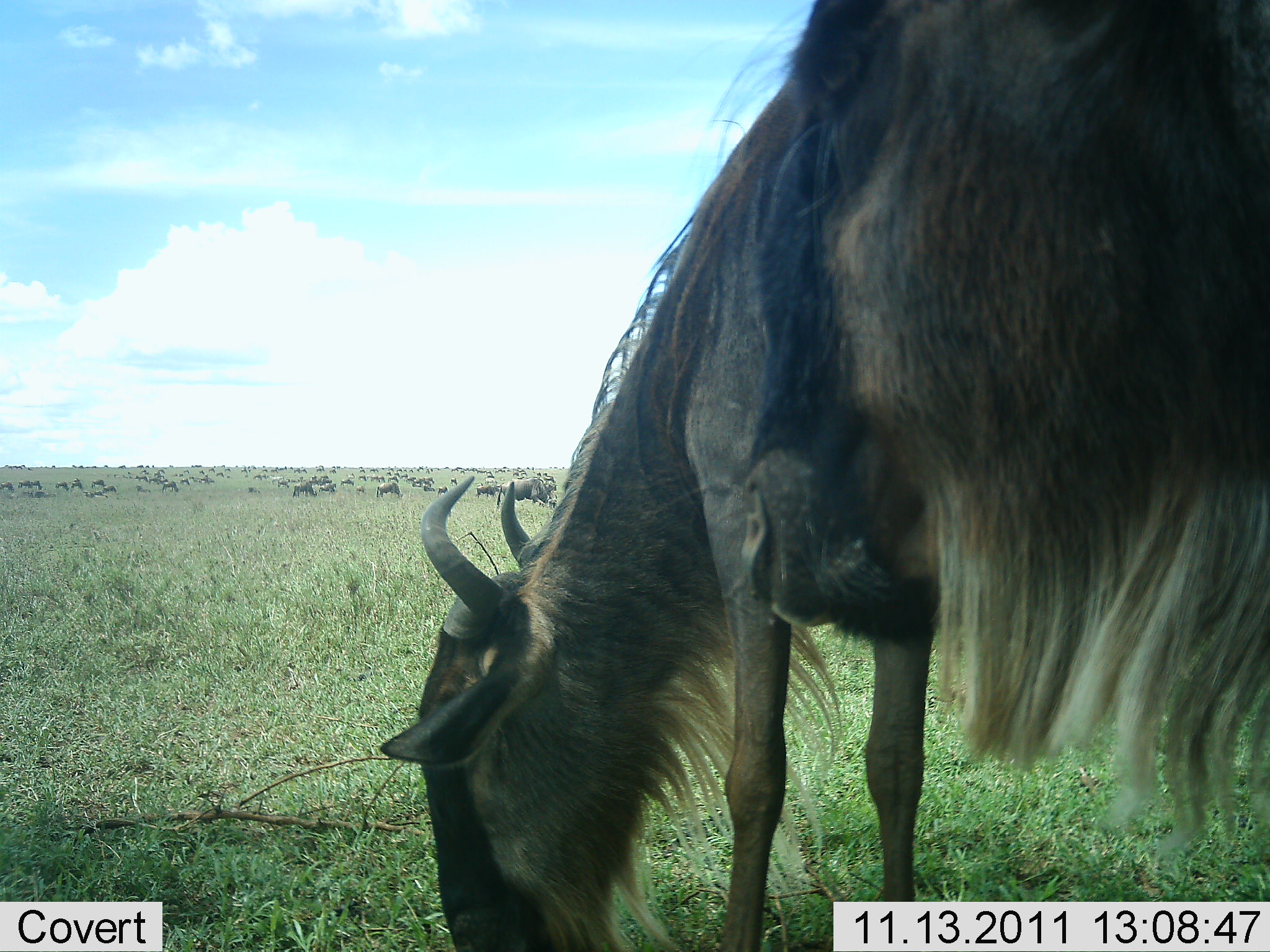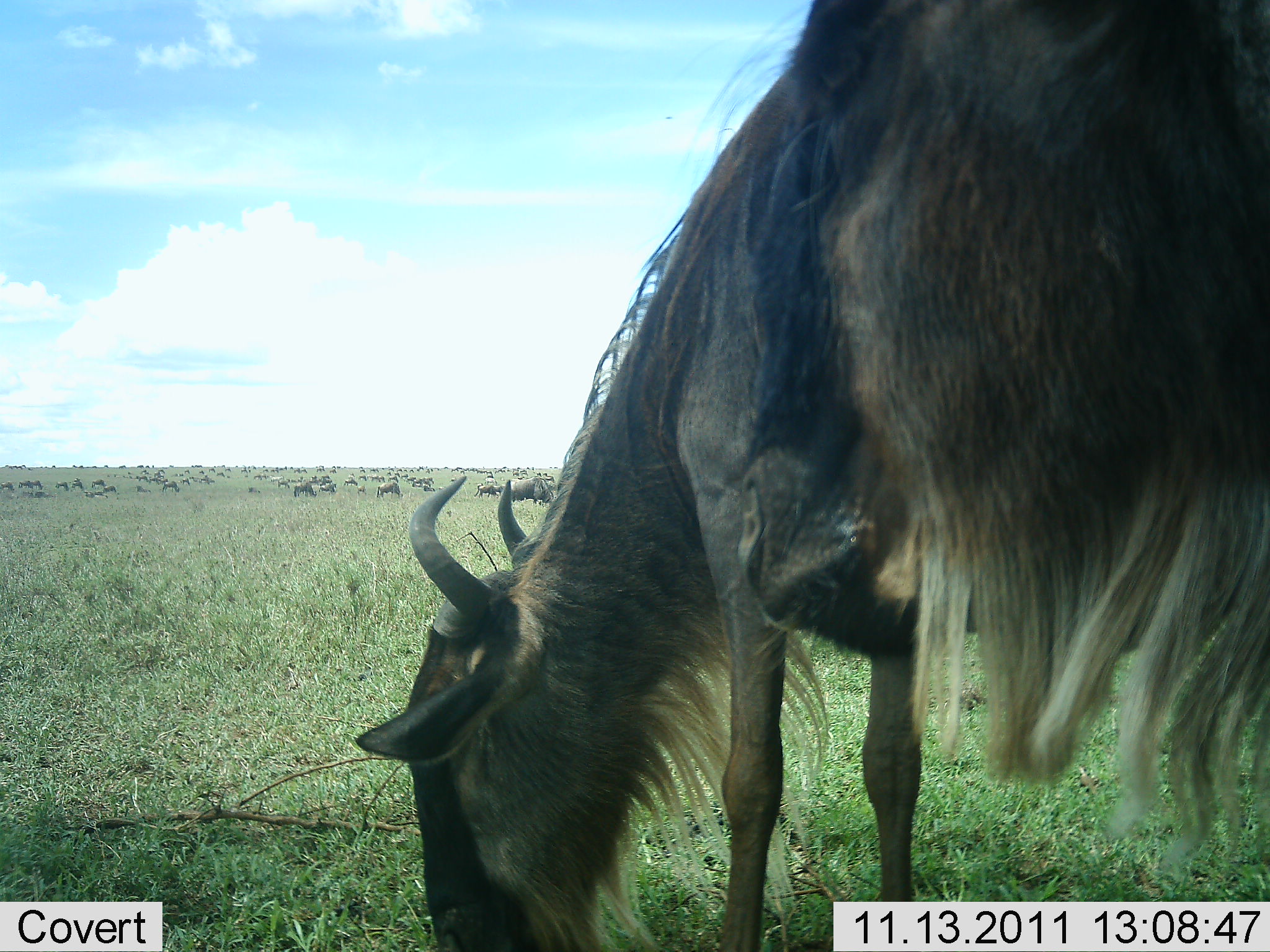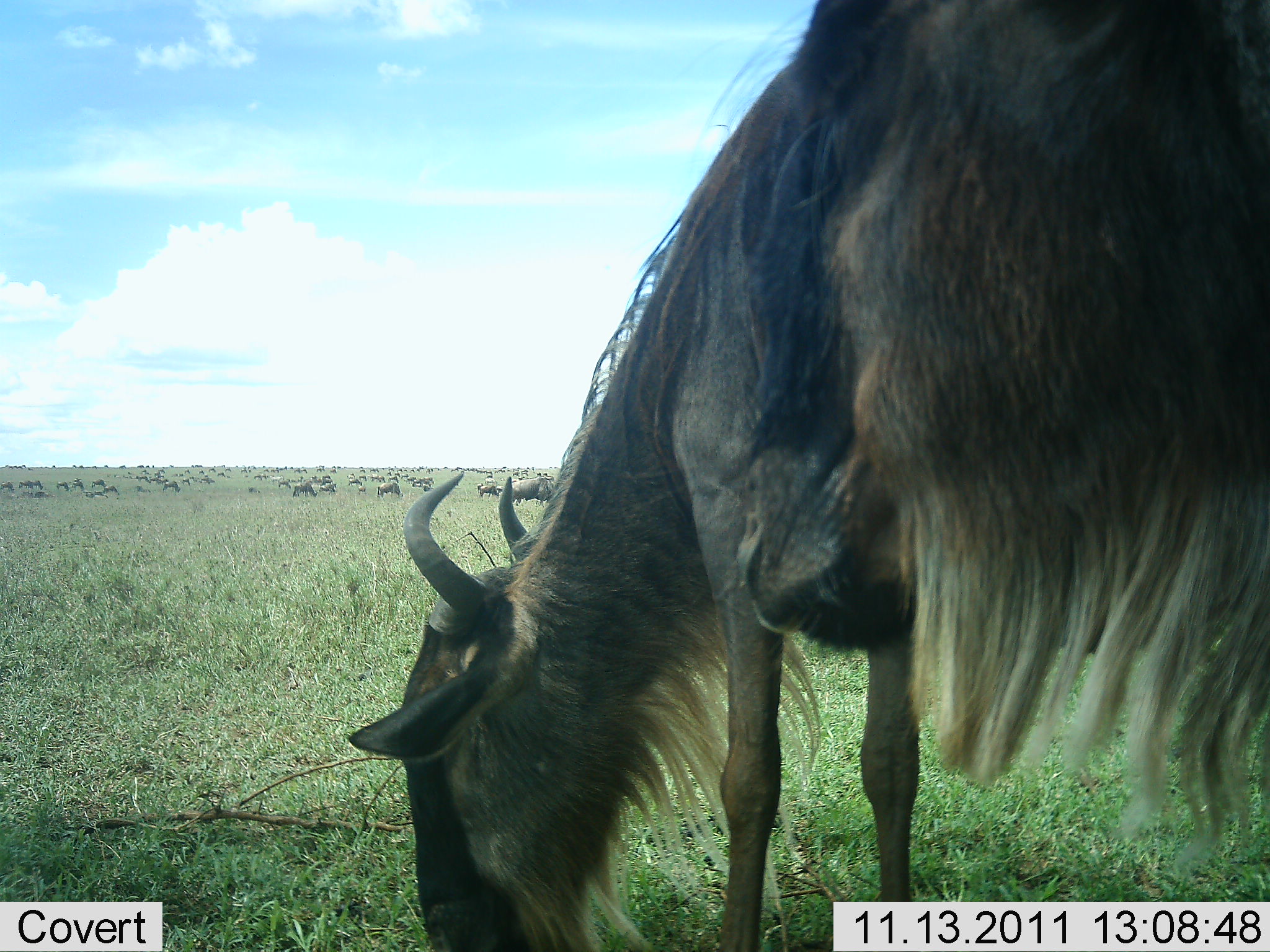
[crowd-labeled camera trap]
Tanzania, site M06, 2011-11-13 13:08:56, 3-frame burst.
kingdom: Animalia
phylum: Chordata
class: Mammalia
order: Artiodactyla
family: Bovidae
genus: Connochaetes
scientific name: Connochaetes taurinus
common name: blue wildebeest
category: wildebeest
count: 11-50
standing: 42%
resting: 0%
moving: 8%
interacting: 8%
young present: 0%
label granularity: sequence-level